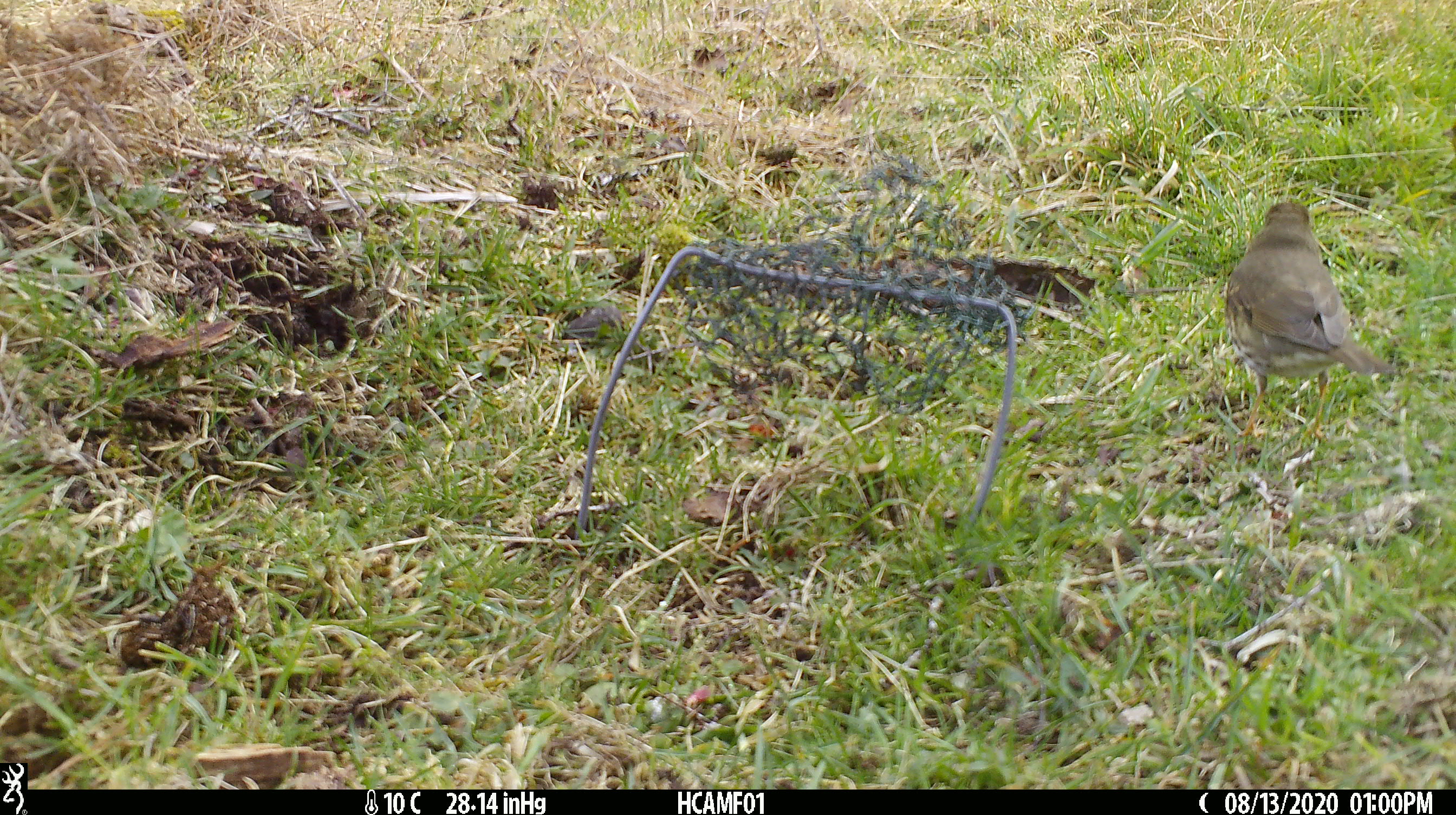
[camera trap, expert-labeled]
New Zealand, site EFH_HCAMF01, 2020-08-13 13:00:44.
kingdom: Animalia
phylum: Chordata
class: Aves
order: Passeriformes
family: Turdidae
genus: Turdus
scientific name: Turdus philomelos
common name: song thrush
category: thrush